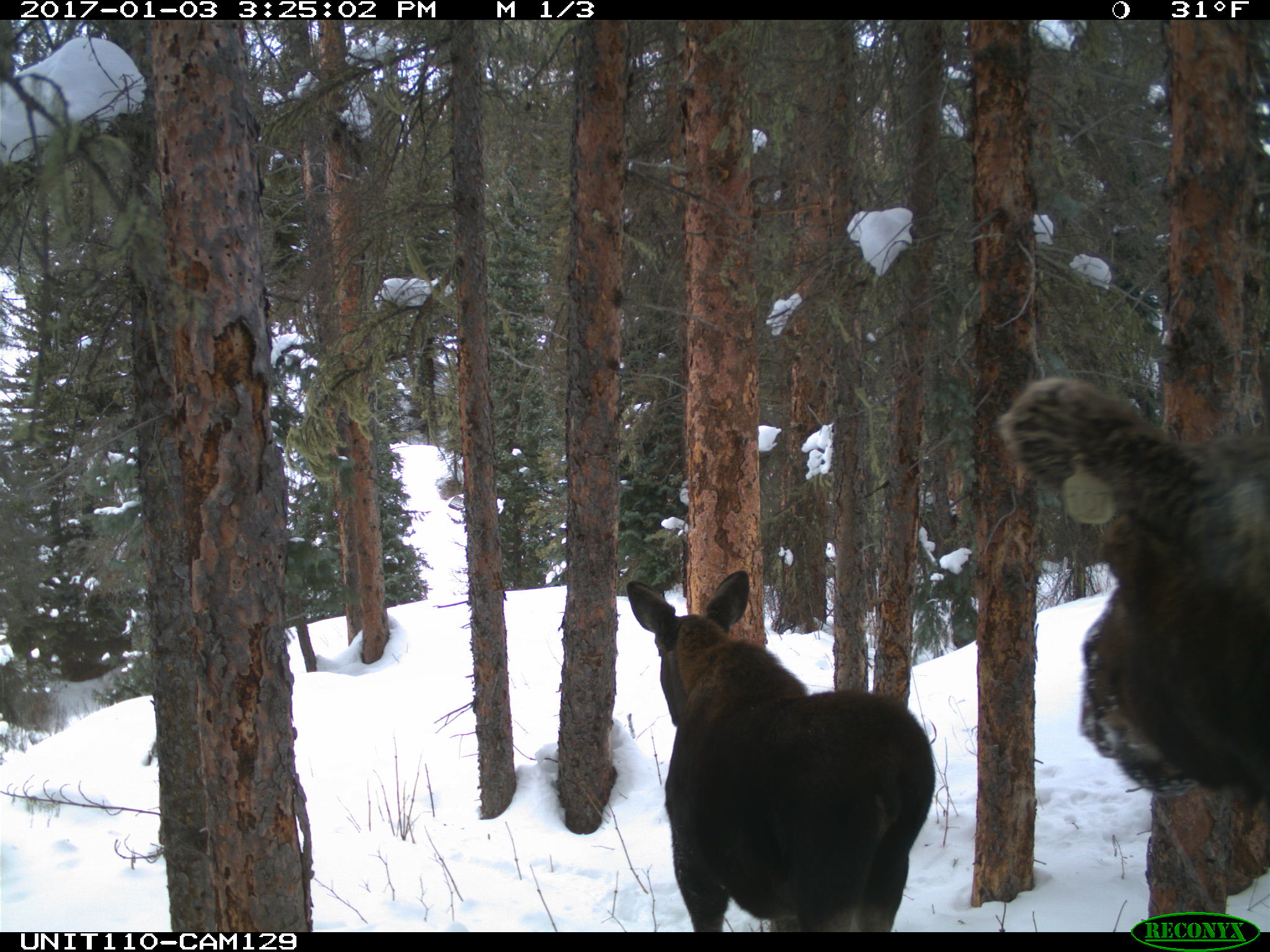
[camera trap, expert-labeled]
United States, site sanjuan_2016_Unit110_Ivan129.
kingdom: Animalia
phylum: Chordata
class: Mammalia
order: Artiodactyla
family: Cervidae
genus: Alces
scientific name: Alces alces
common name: moose